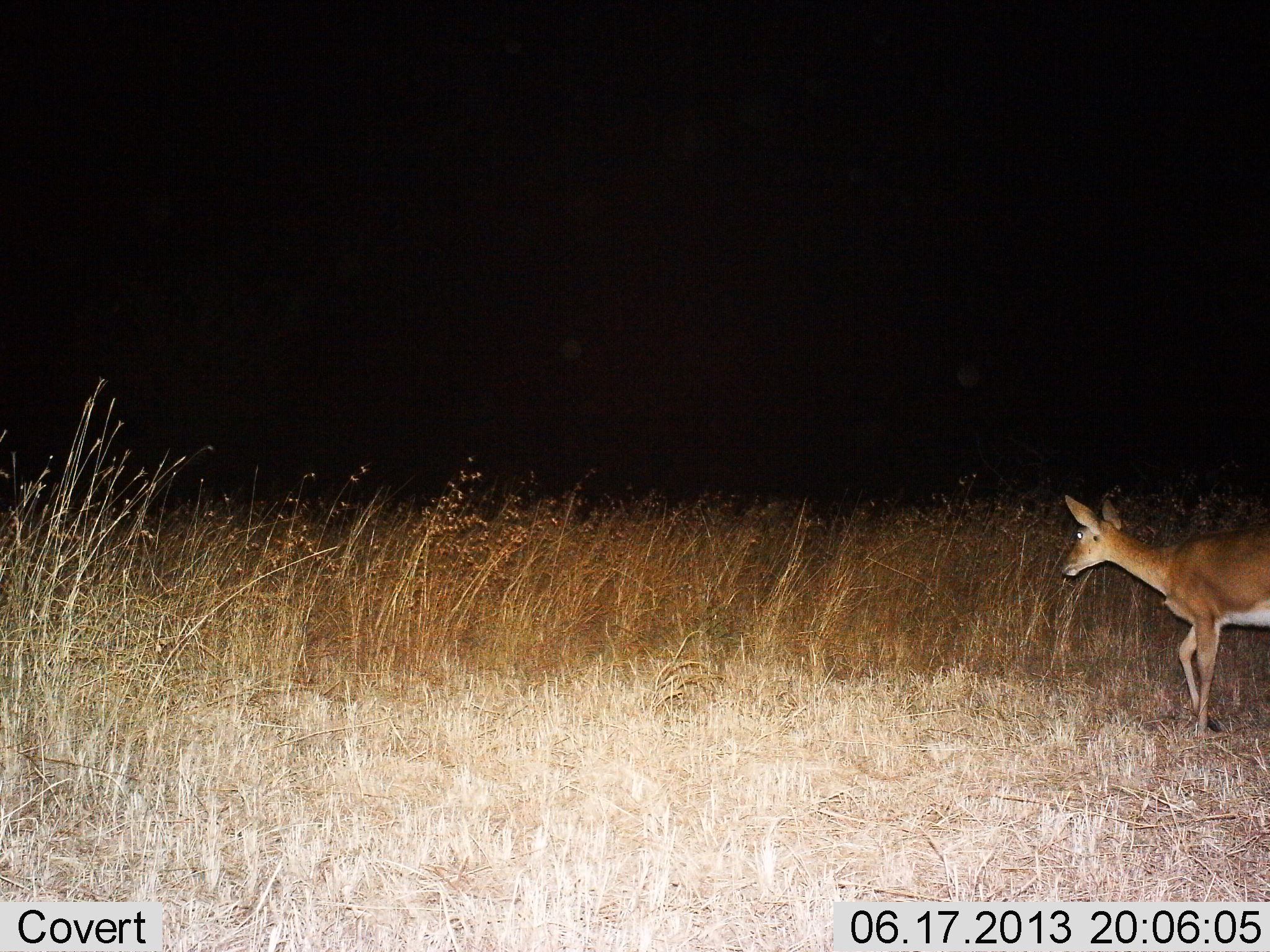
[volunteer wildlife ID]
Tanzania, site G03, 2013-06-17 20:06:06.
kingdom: Animalia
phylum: Chordata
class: Mammalia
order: Artiodactyla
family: Bovidae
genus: Redunca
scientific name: Redunca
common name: reedbuck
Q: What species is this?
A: Reedbuck (Redunca).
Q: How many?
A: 1.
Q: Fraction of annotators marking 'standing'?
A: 38%.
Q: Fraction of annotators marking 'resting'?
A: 0%.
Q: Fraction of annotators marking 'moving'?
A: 62%.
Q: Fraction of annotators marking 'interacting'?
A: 0%.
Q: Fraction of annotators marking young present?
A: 0%.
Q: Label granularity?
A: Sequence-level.